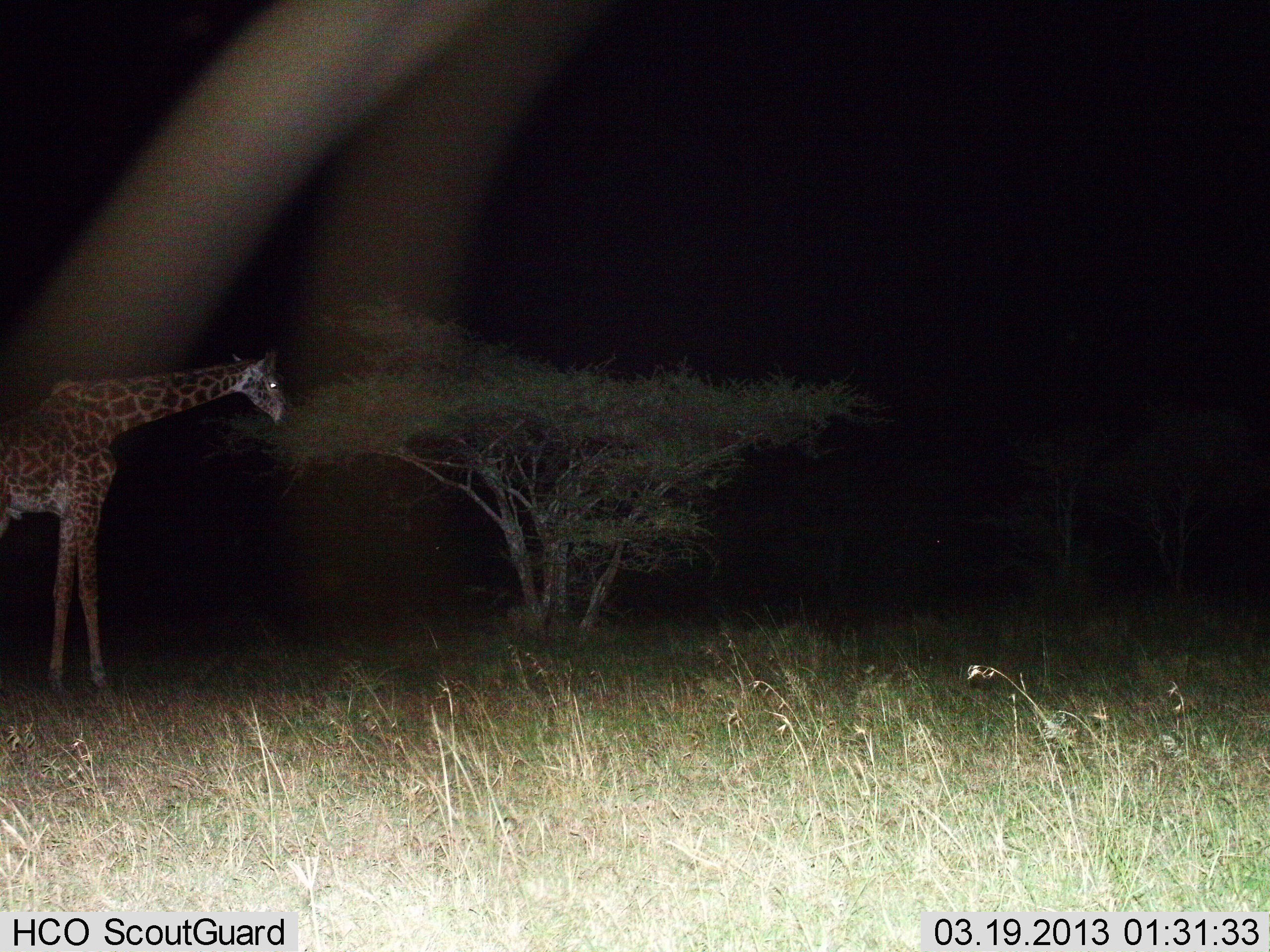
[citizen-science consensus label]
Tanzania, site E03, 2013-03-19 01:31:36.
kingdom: Animalia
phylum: Chordata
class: Mammalia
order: Artiodactyla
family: Giraffidae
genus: Giraffa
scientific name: Giraffa camelopardalis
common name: giraffe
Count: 1.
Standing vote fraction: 50%.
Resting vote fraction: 0%.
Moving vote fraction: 0%.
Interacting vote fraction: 0%.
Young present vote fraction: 0%.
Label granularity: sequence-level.